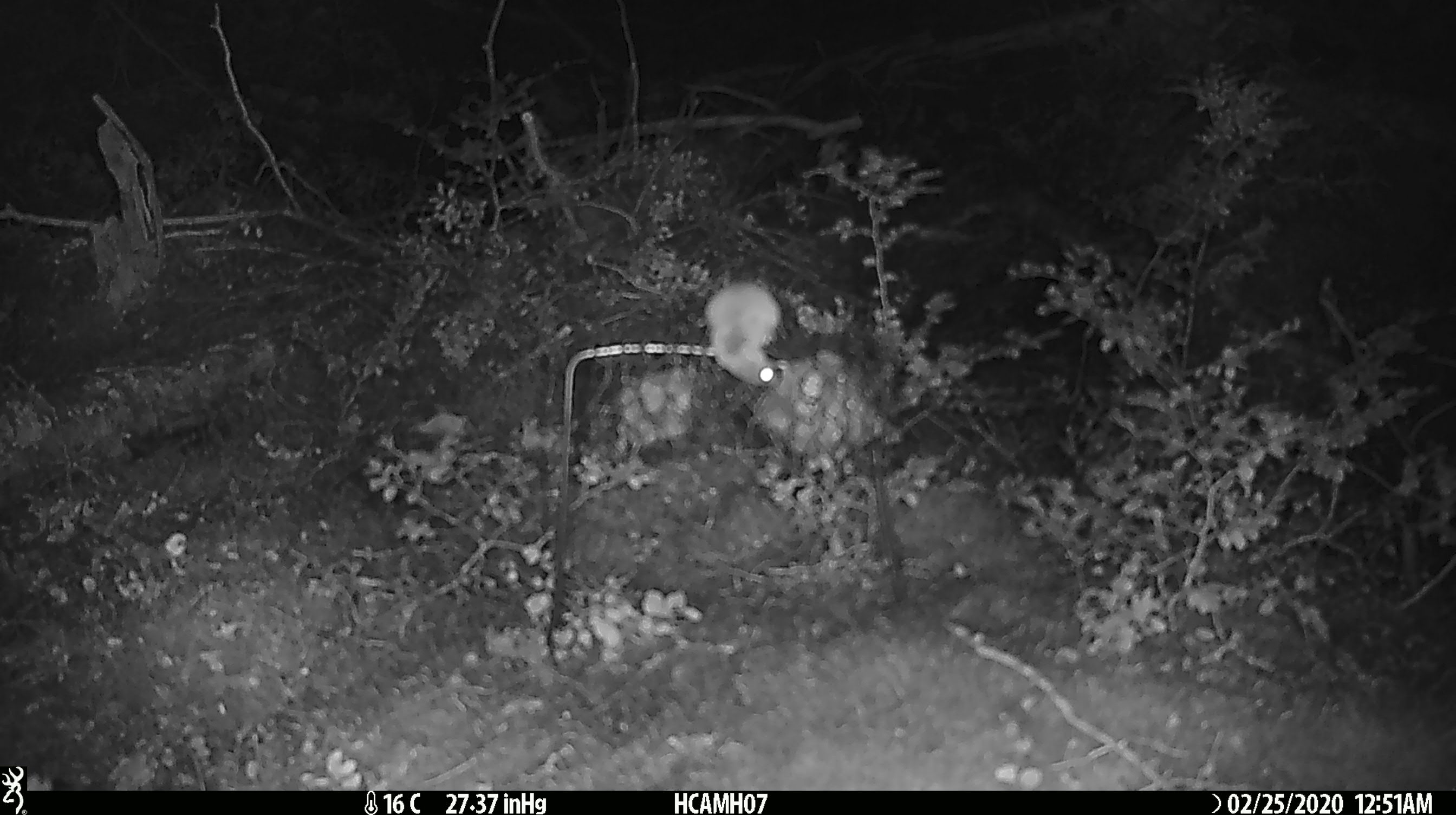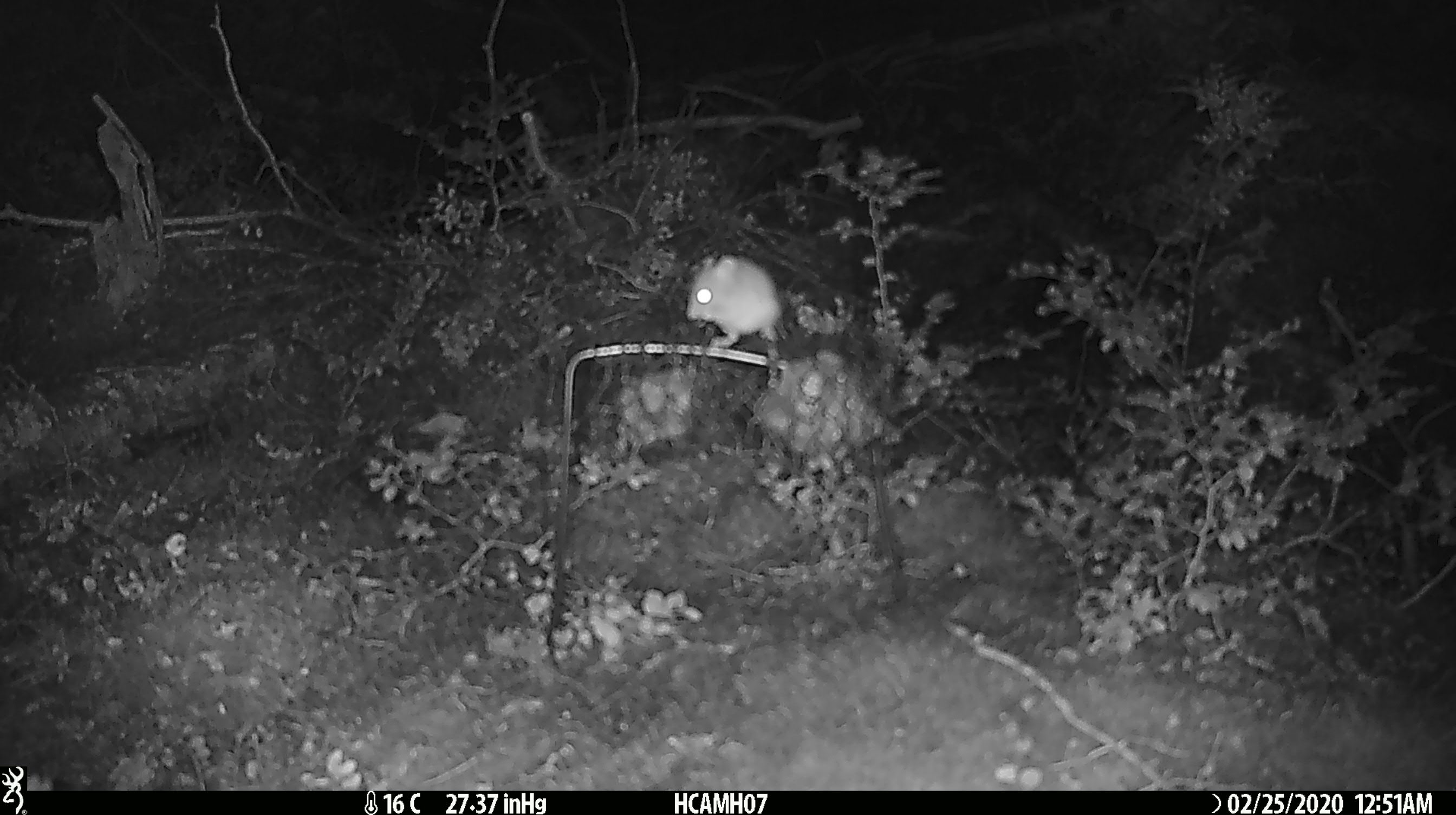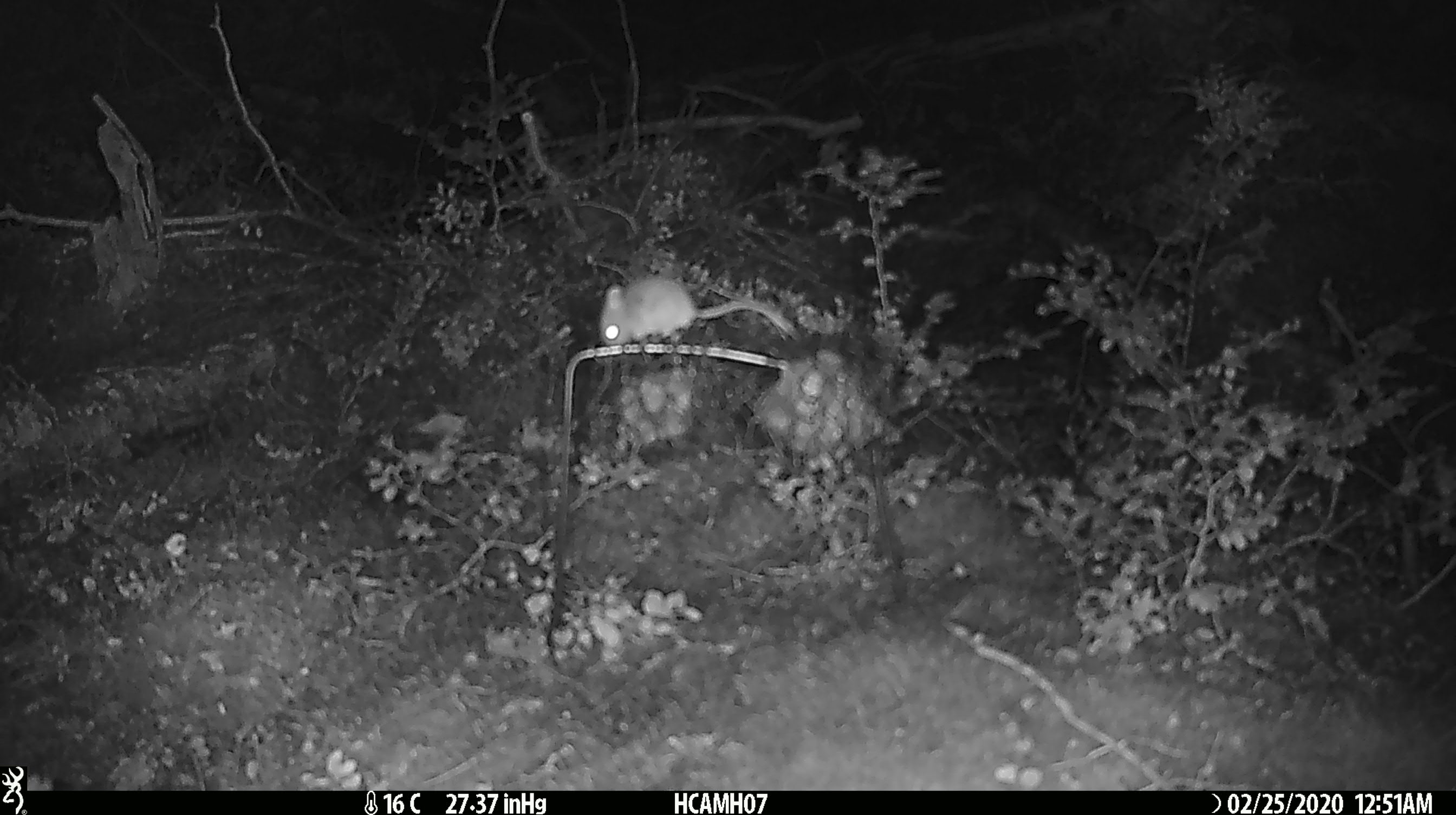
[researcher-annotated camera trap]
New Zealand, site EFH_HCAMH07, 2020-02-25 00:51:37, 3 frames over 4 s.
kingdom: Animalia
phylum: Chordata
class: Mammalia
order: Rodentia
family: Muridae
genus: Mus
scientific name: Mus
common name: mouse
Mouse (Mus).